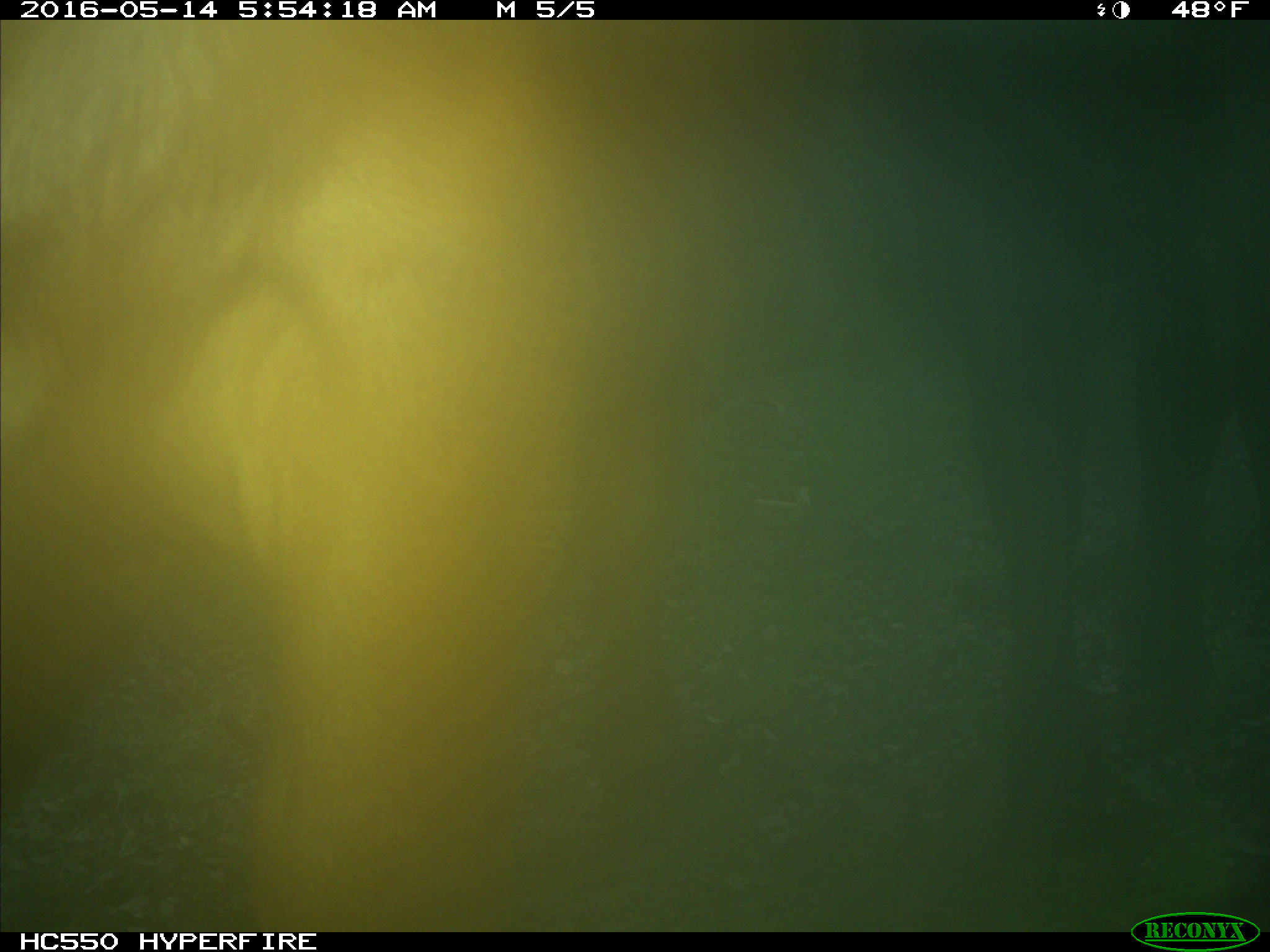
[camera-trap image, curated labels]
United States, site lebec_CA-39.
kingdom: Animalia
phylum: Chordata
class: Mammalia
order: Artiodactyla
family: Bovidae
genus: Bos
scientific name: Bos taurus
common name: domestic cow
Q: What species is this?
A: Bos taurus (domestic cow).